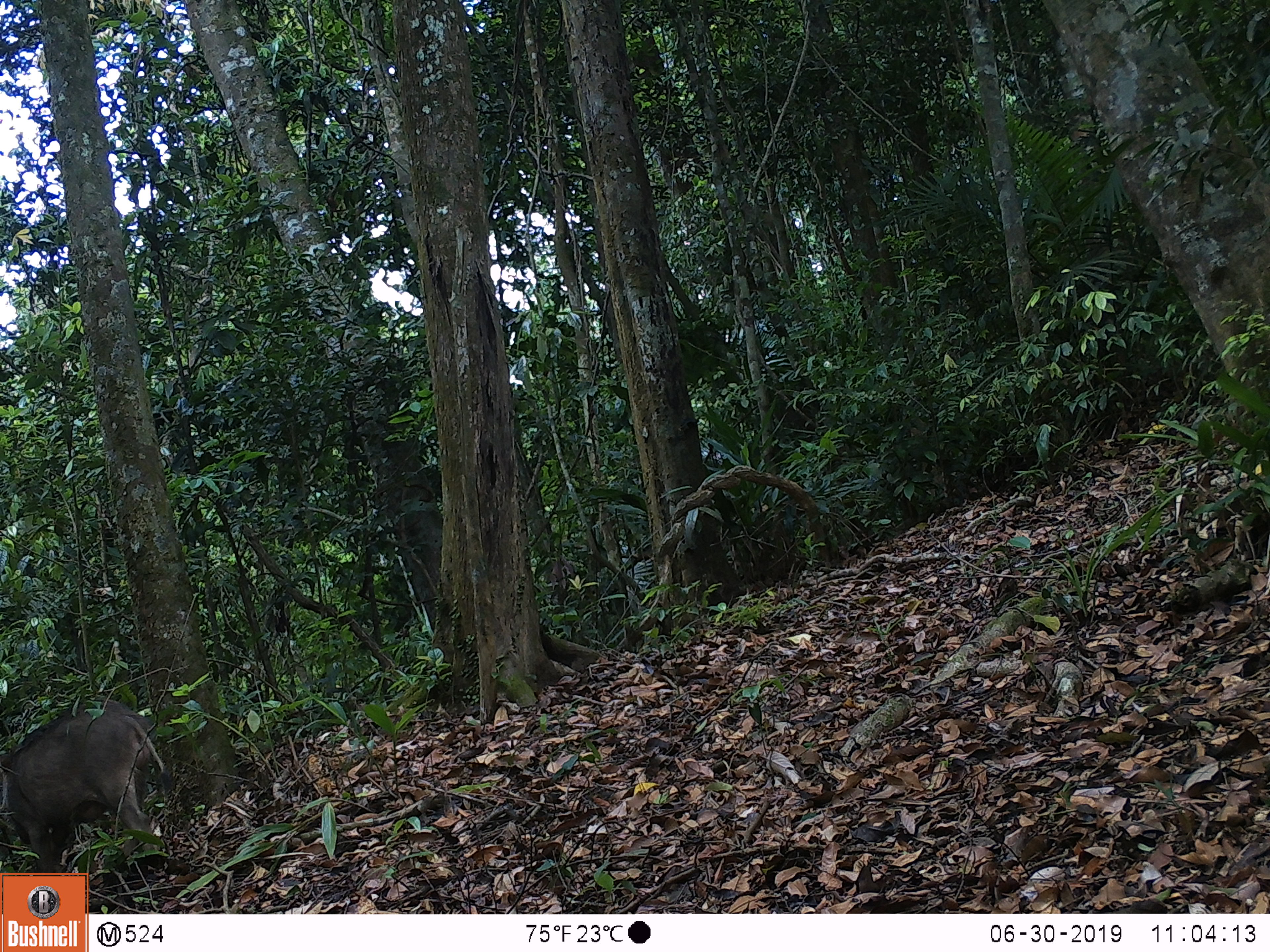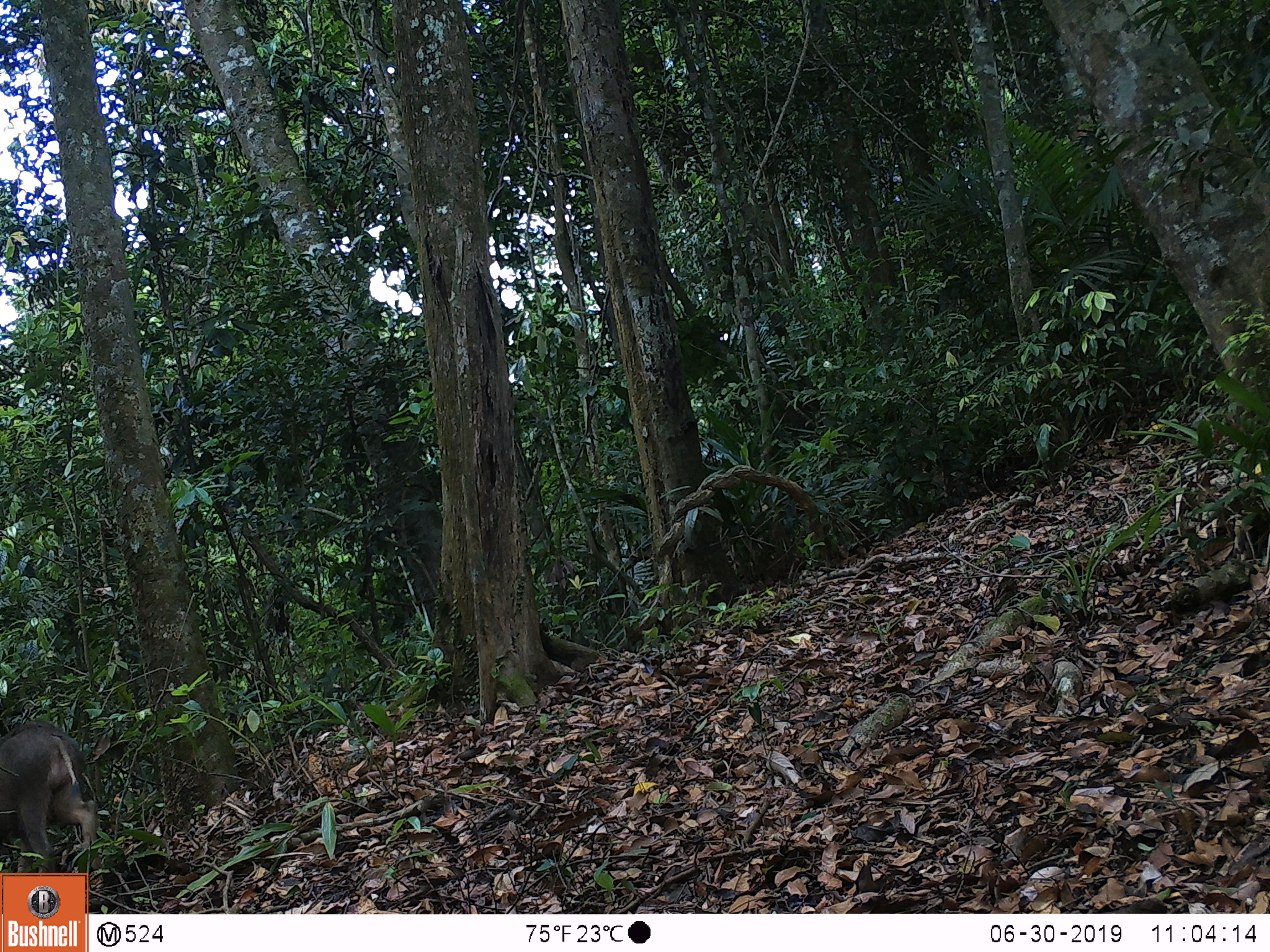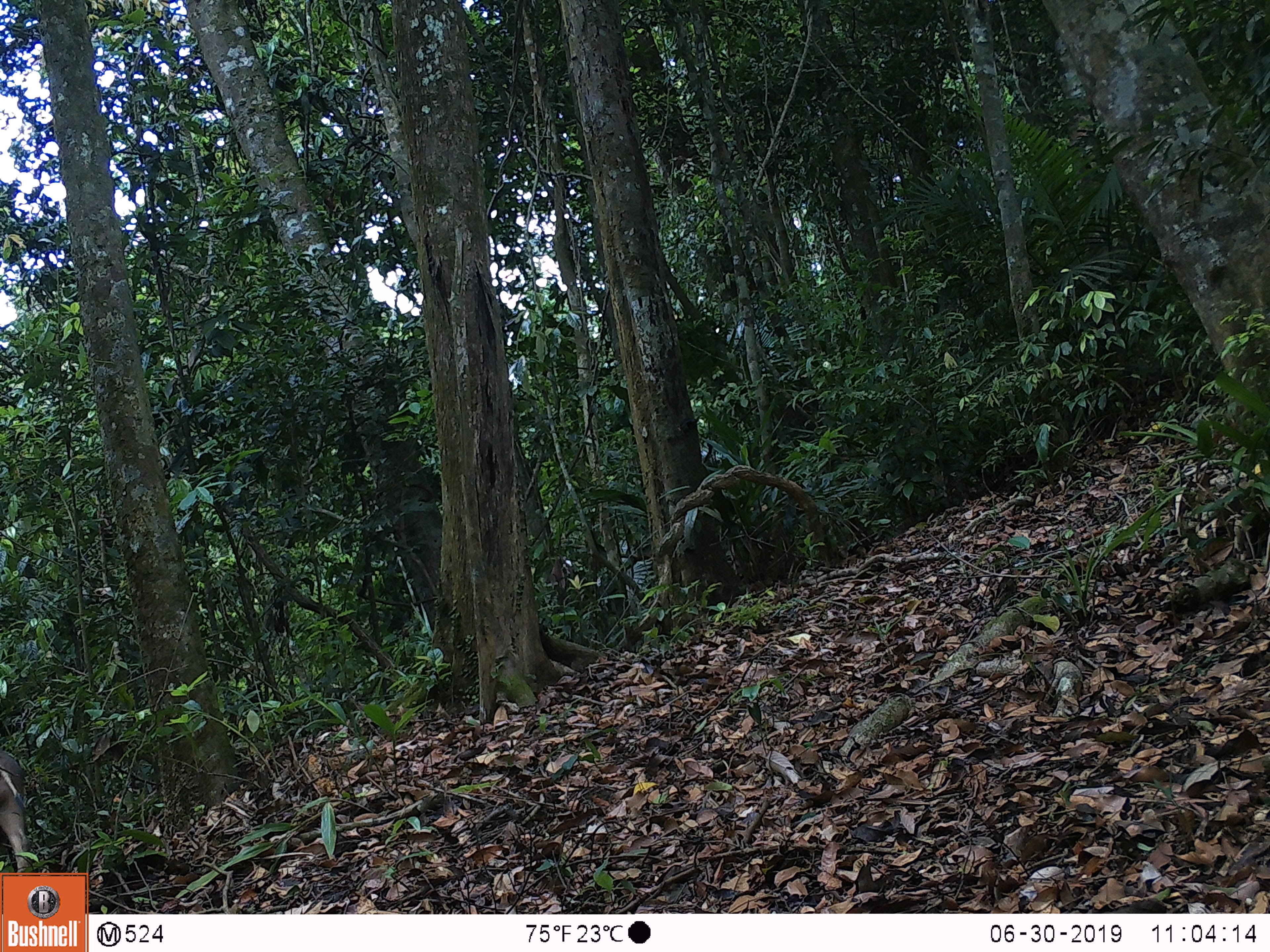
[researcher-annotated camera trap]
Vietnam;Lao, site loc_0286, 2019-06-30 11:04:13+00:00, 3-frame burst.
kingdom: Animalia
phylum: Chordata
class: Mammalia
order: Artiodactyla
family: Suidae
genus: Sus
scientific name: Sus scrofa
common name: eurasian wild pig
Eurasian wild pig (Sus scrofa). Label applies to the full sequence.